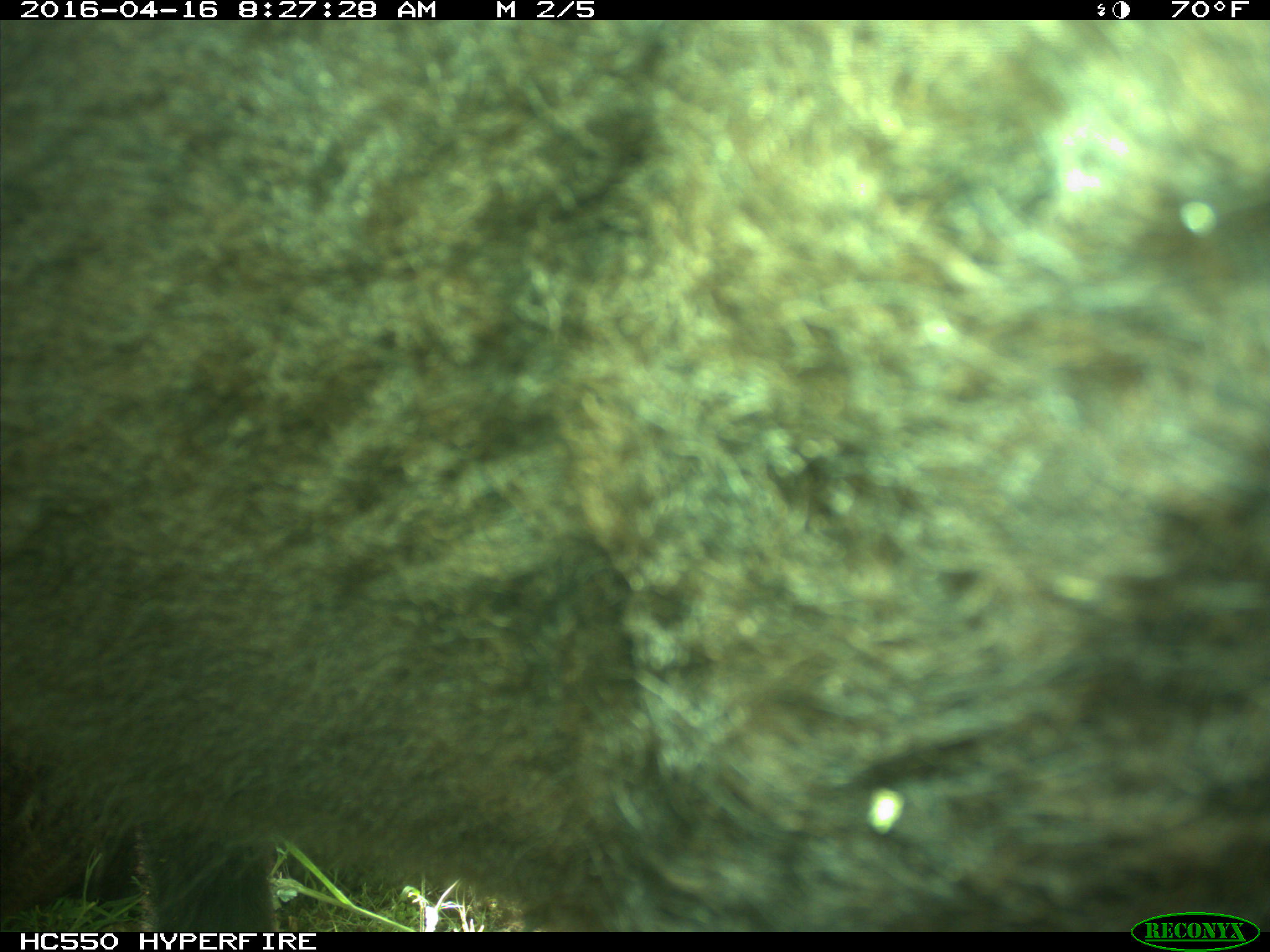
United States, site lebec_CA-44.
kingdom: Animalia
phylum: Chordata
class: Mammalia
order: Artiodactyla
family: Bovidae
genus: Bos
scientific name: Bos taurus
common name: domestic cow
Bos taurus (domestic cow).